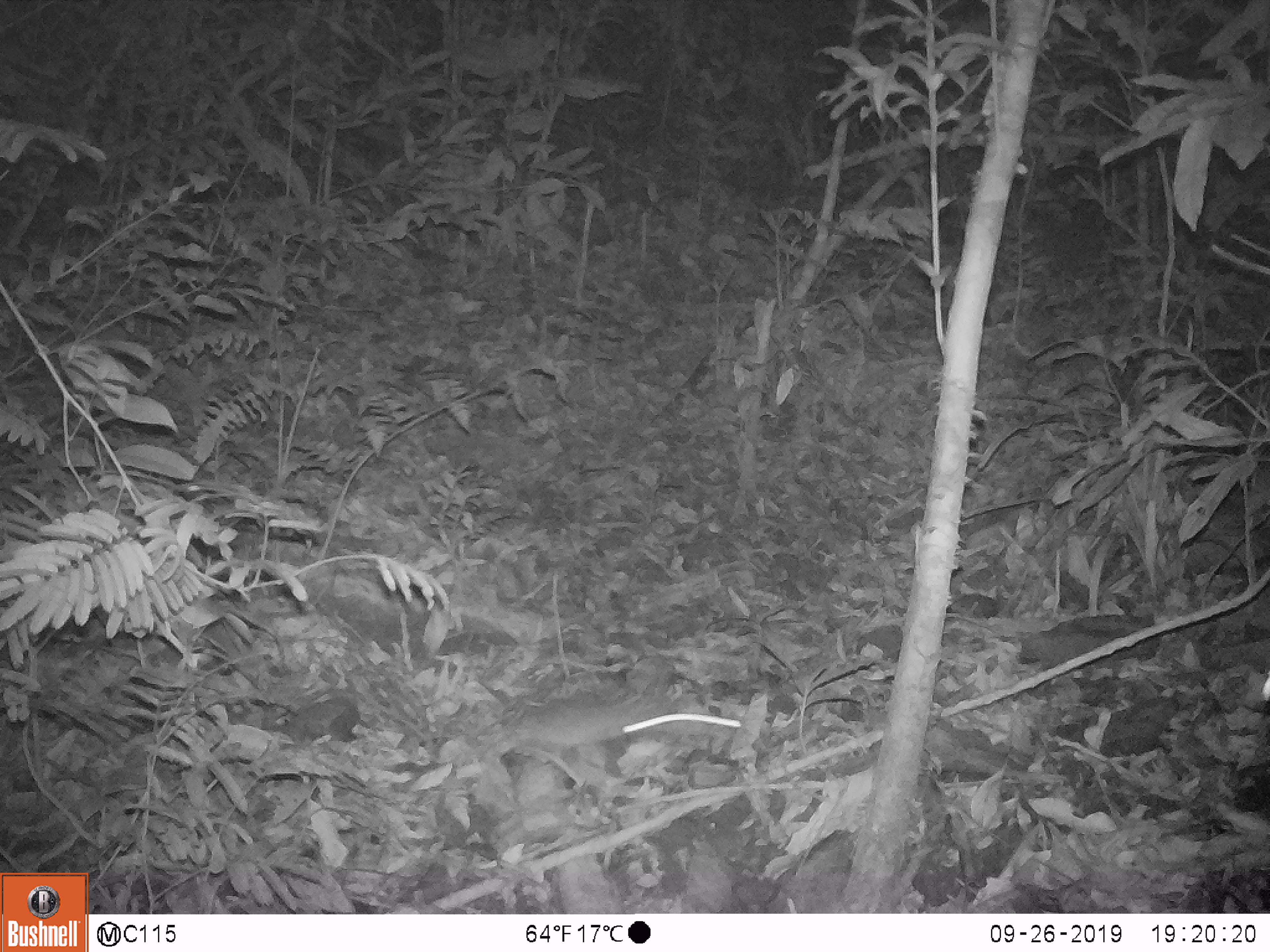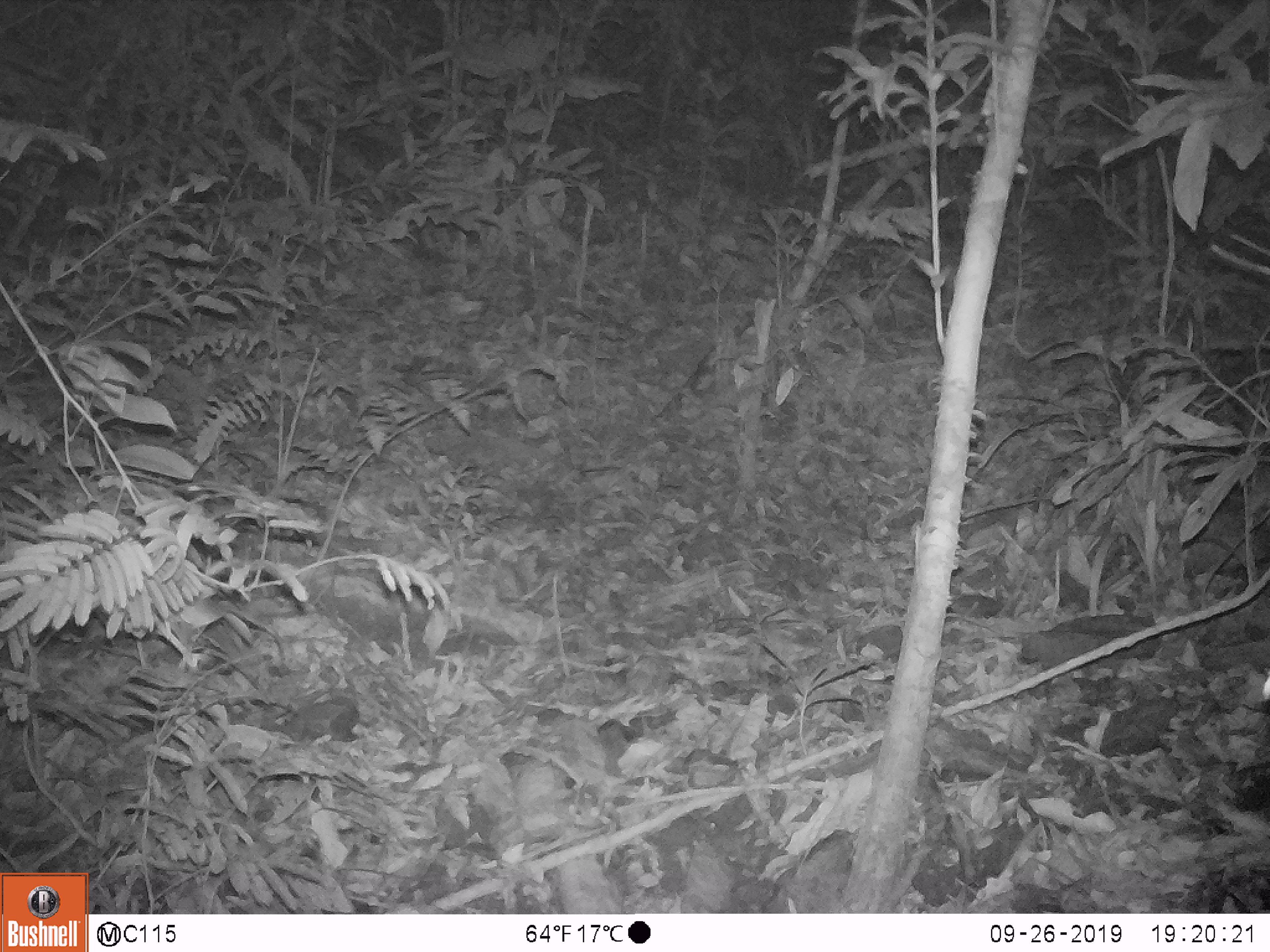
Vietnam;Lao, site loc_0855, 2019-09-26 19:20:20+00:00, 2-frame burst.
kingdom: Animalia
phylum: Chordata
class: Mammalia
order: Rodentia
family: Muridae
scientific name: Muridae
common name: old-world mice and rats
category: unidentified murid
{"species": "unidentified murid (old-world mice and rats) (Muridae)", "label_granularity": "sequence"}